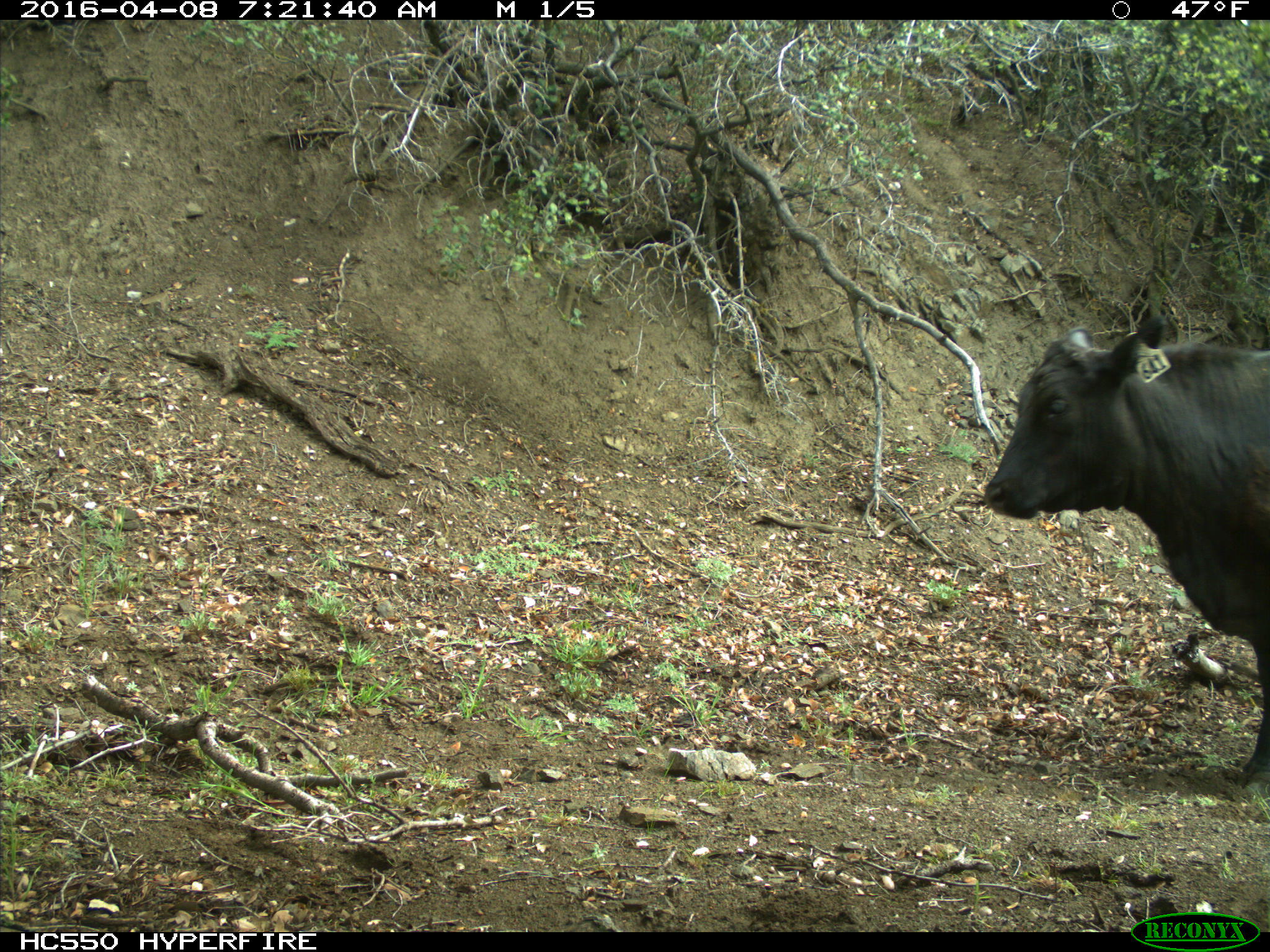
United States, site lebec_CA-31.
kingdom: Animalia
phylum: Chordata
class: Mammalia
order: Artiodactyla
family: Bovidae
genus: Bos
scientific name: Bos taurus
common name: domestic cow